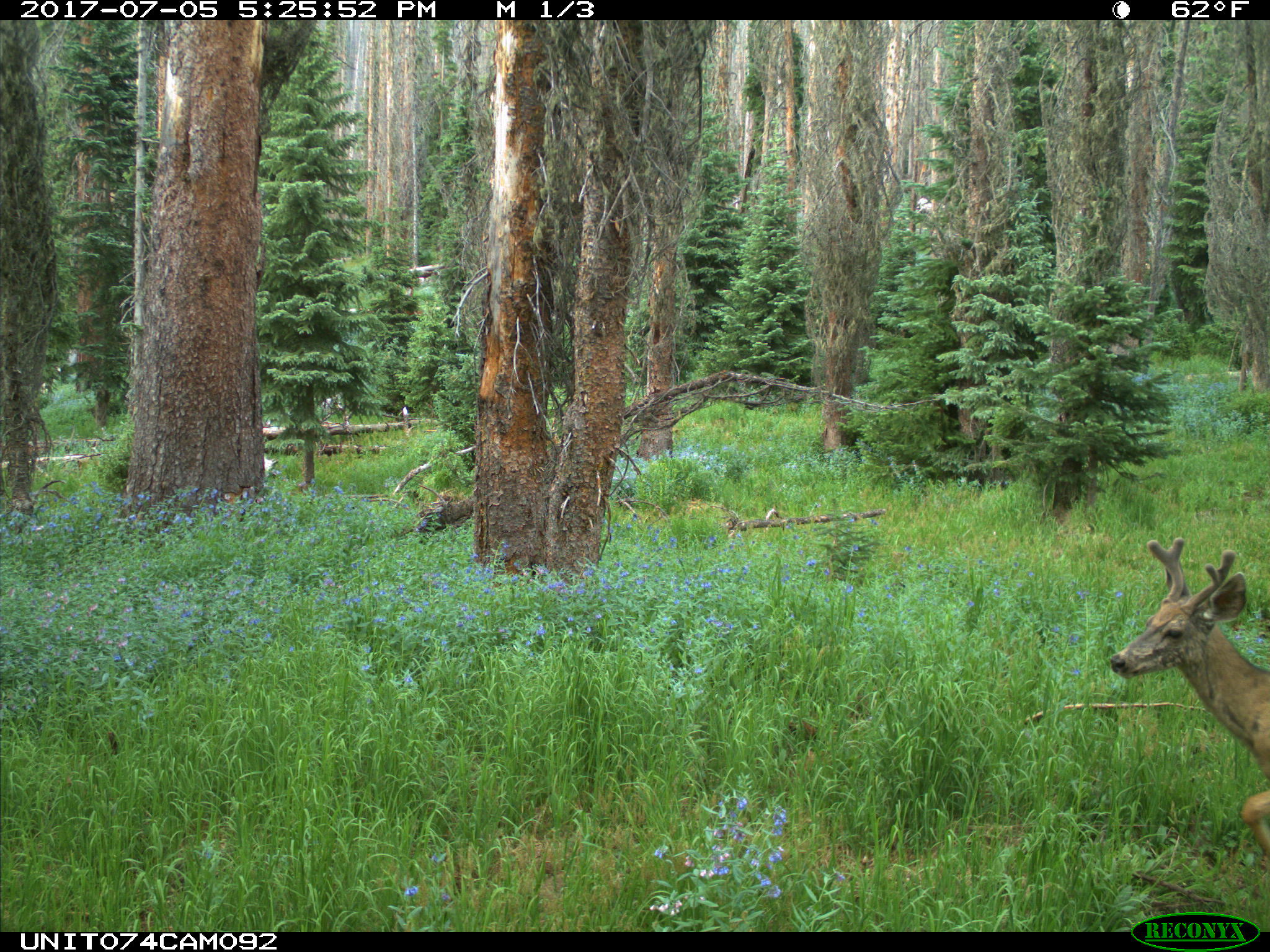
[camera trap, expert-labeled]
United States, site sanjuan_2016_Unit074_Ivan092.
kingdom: Animalia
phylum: Chordata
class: Mammalia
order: Artiodactyla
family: Cervidae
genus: Odocoileus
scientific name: Odocoileus hemionus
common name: mule deer